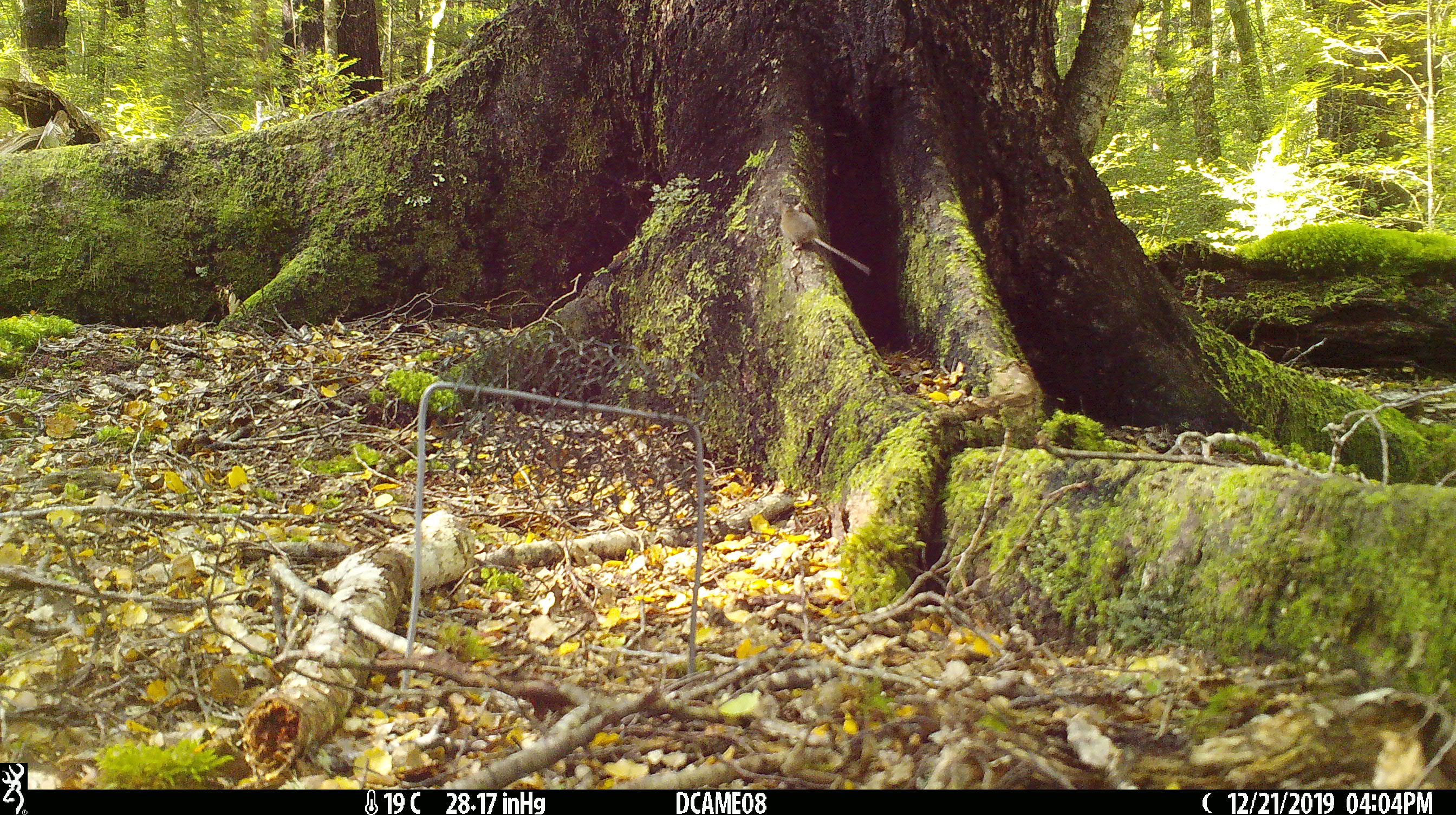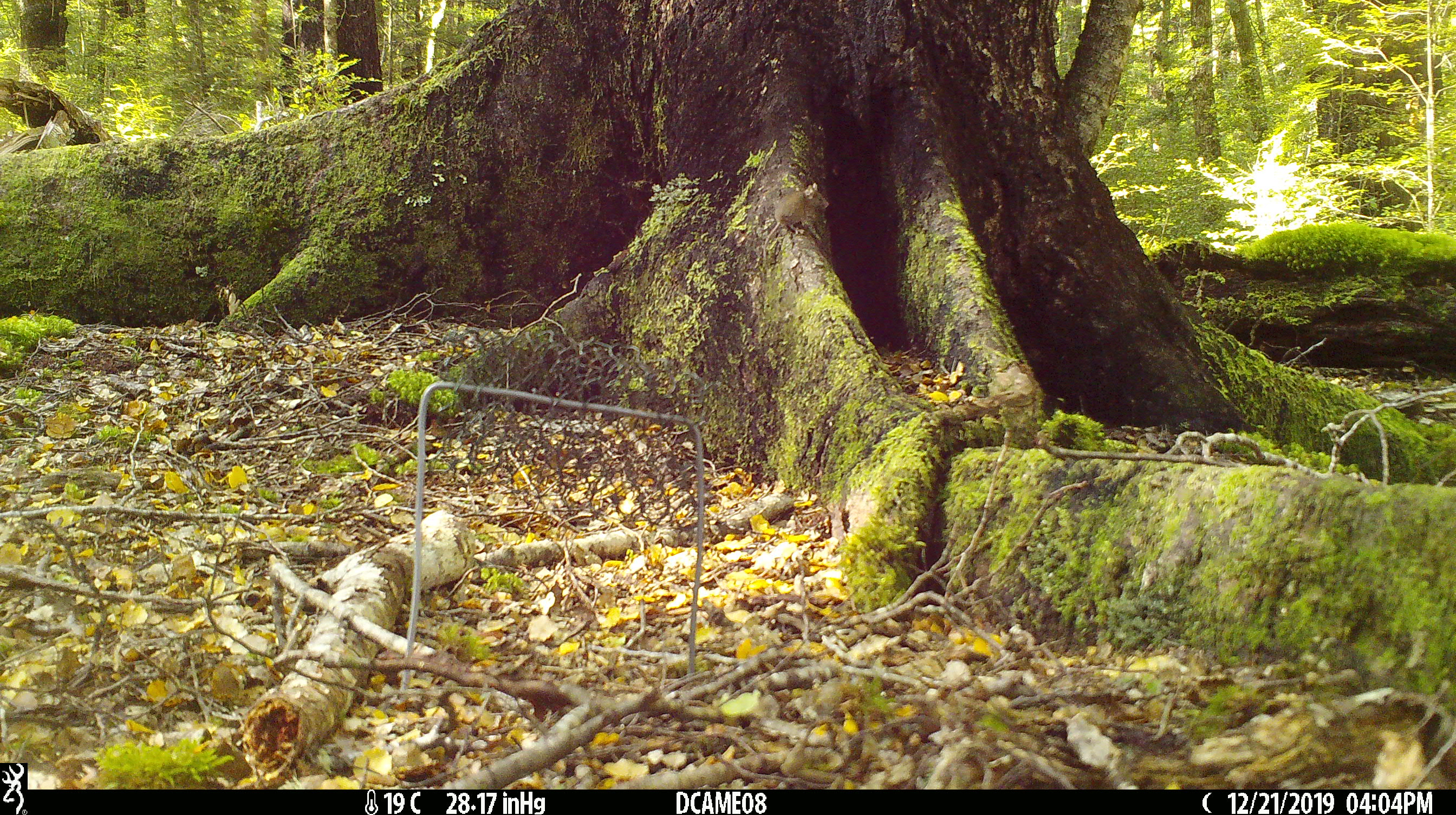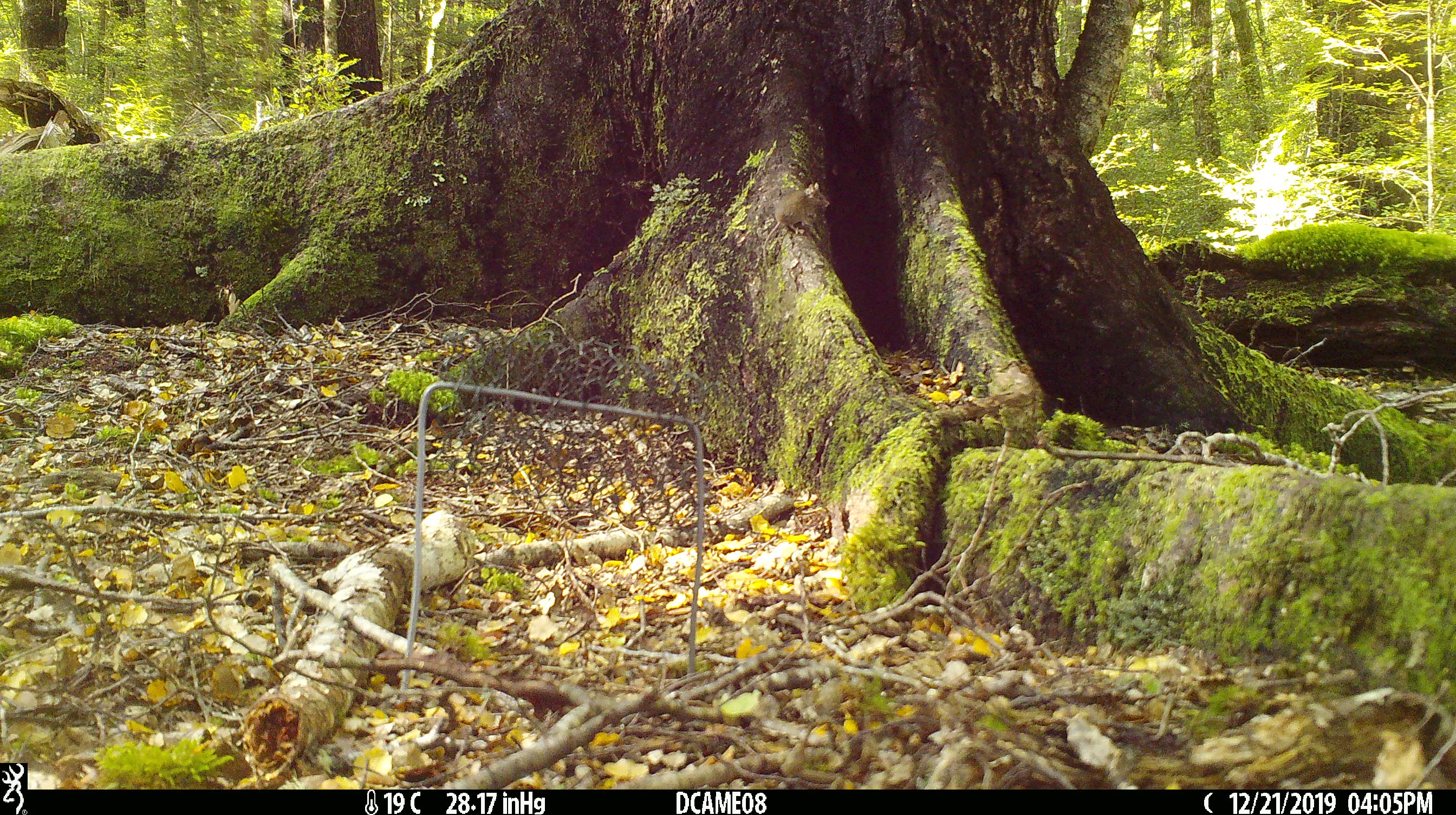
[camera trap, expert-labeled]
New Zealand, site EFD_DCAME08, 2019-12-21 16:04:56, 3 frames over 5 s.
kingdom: Animalia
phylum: Chordata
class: Mammalia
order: Rodentia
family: Muridae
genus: Mus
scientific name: Mus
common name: mouse